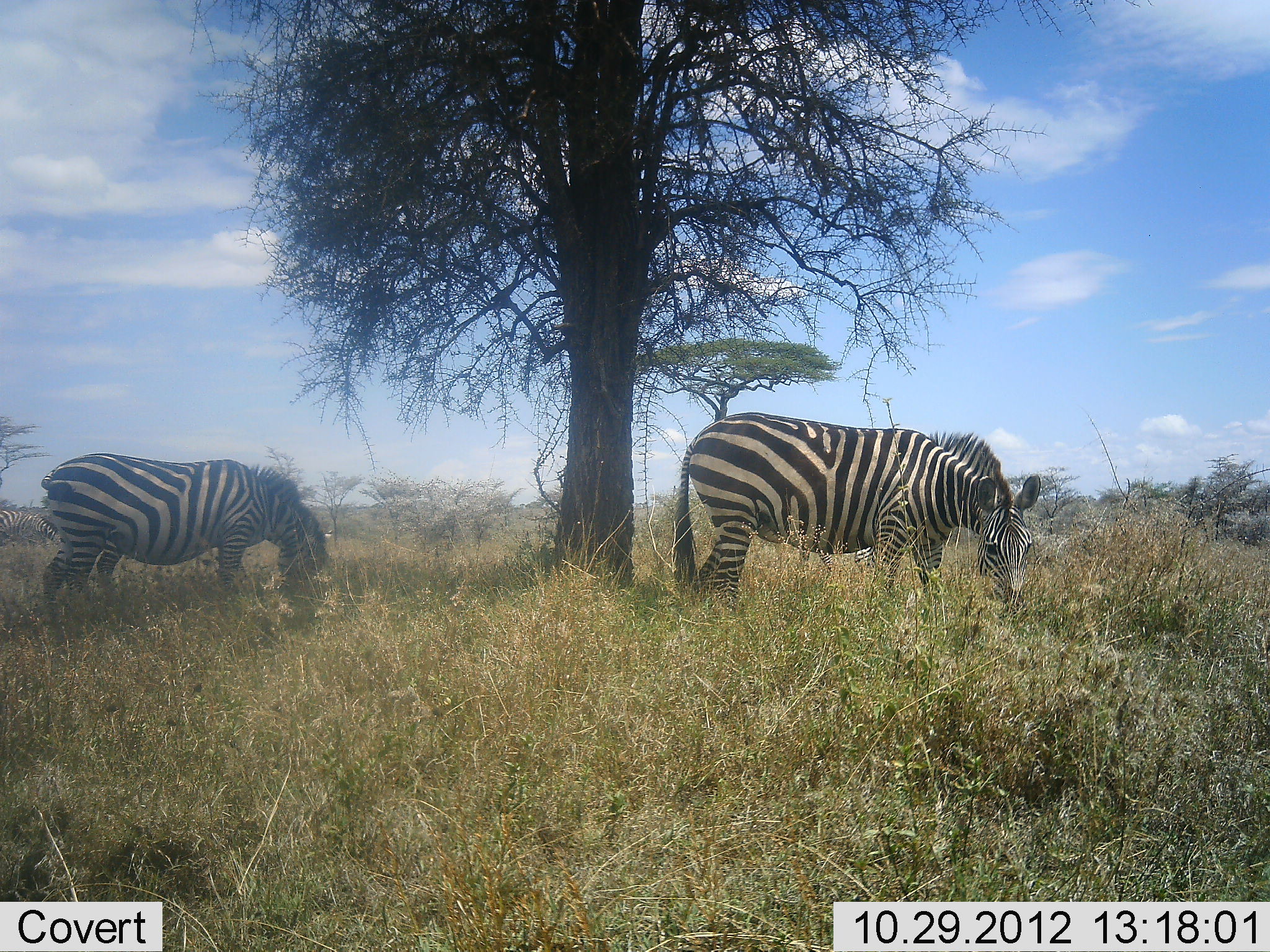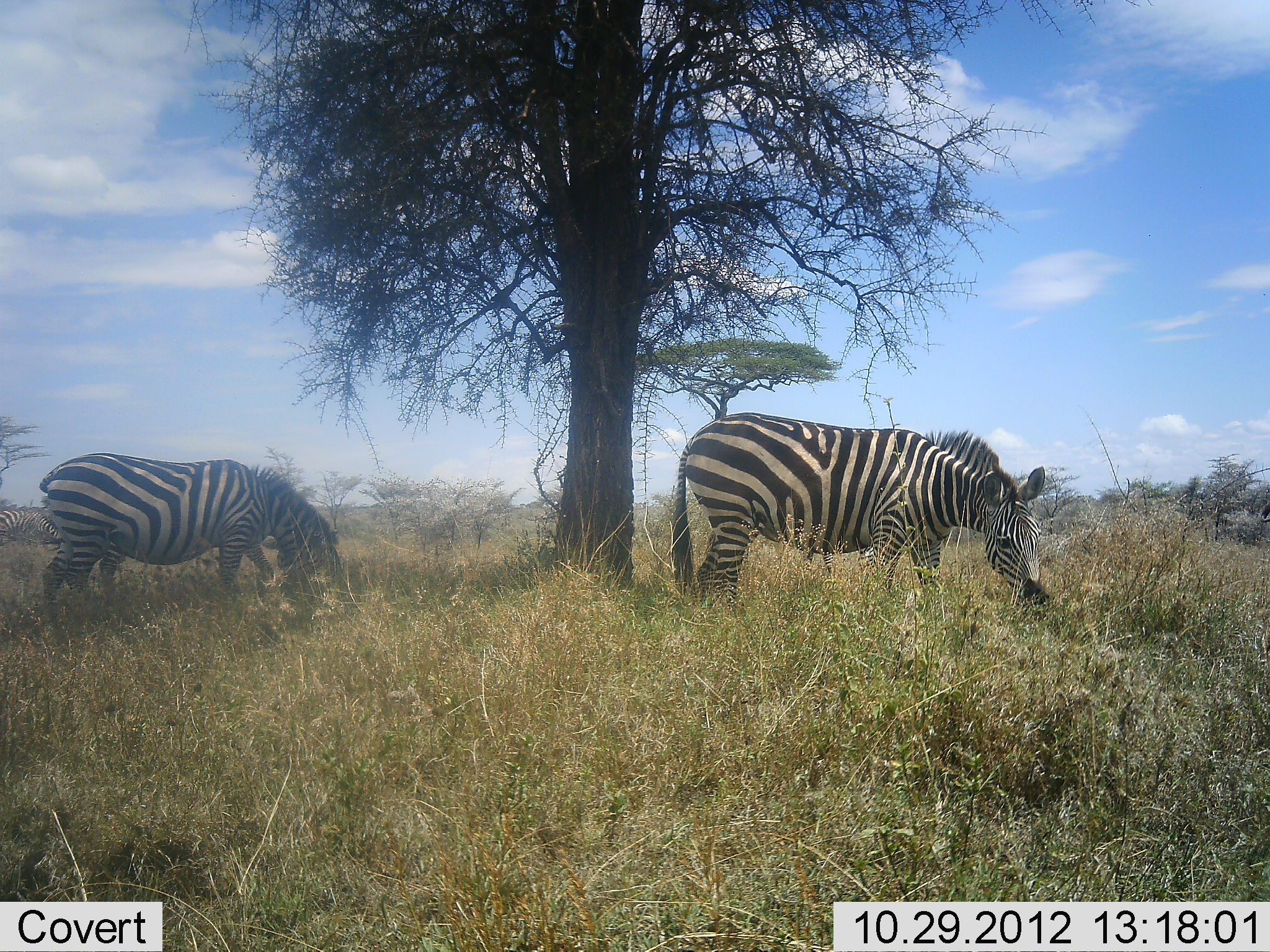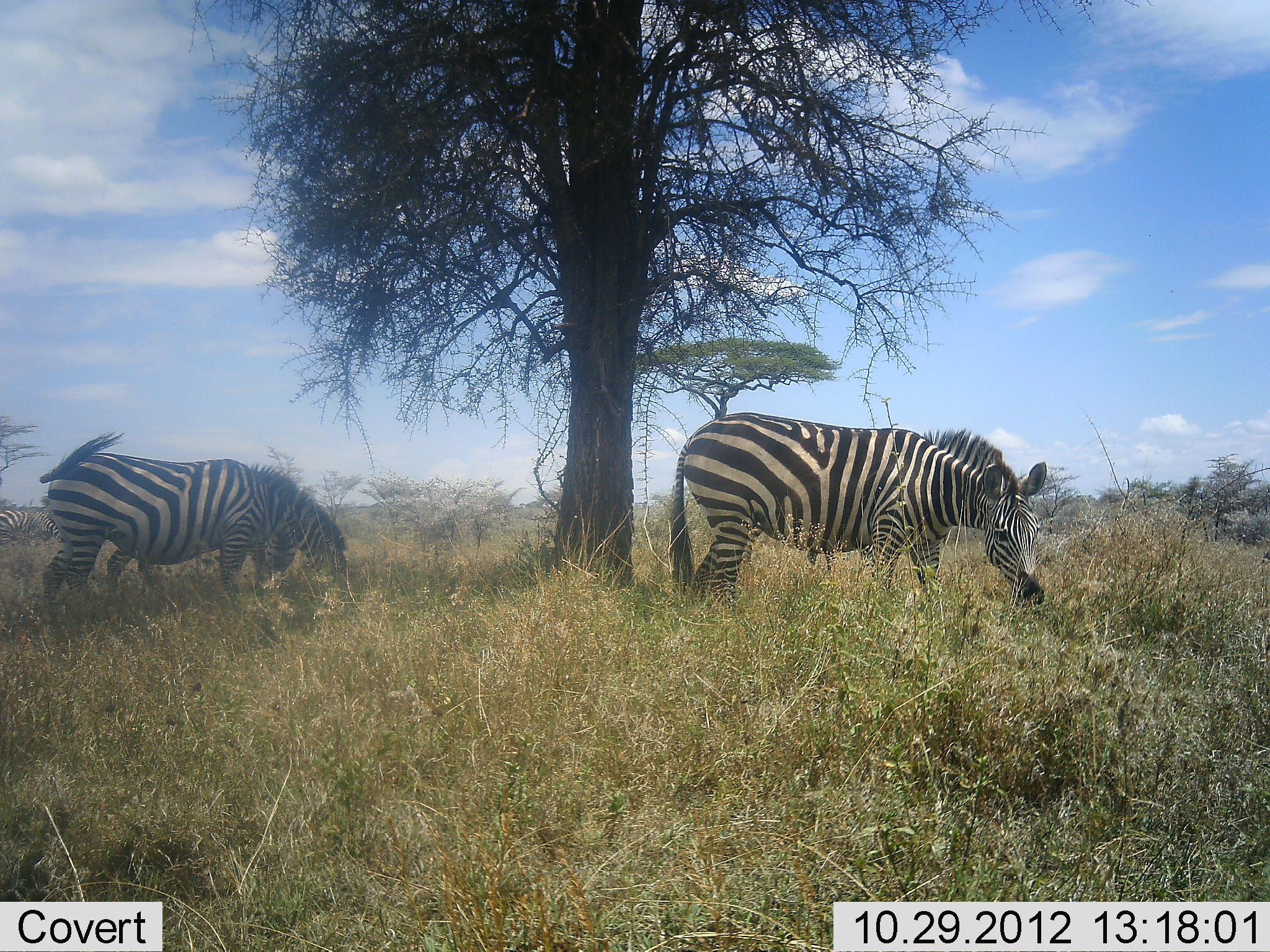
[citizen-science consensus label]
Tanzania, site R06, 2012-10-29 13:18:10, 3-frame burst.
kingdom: Animalia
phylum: Chordata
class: Mammalia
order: Perissodactyla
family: Equidae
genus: Equus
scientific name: Equus quagga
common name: plains zebra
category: zebra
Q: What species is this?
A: Zebra (plains zebra) (Equus quagga).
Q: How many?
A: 3.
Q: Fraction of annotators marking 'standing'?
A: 30%.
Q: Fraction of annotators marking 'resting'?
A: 0%.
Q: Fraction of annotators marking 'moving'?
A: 0%.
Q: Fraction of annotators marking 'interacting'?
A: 0%.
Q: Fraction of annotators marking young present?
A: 0%.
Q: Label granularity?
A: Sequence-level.